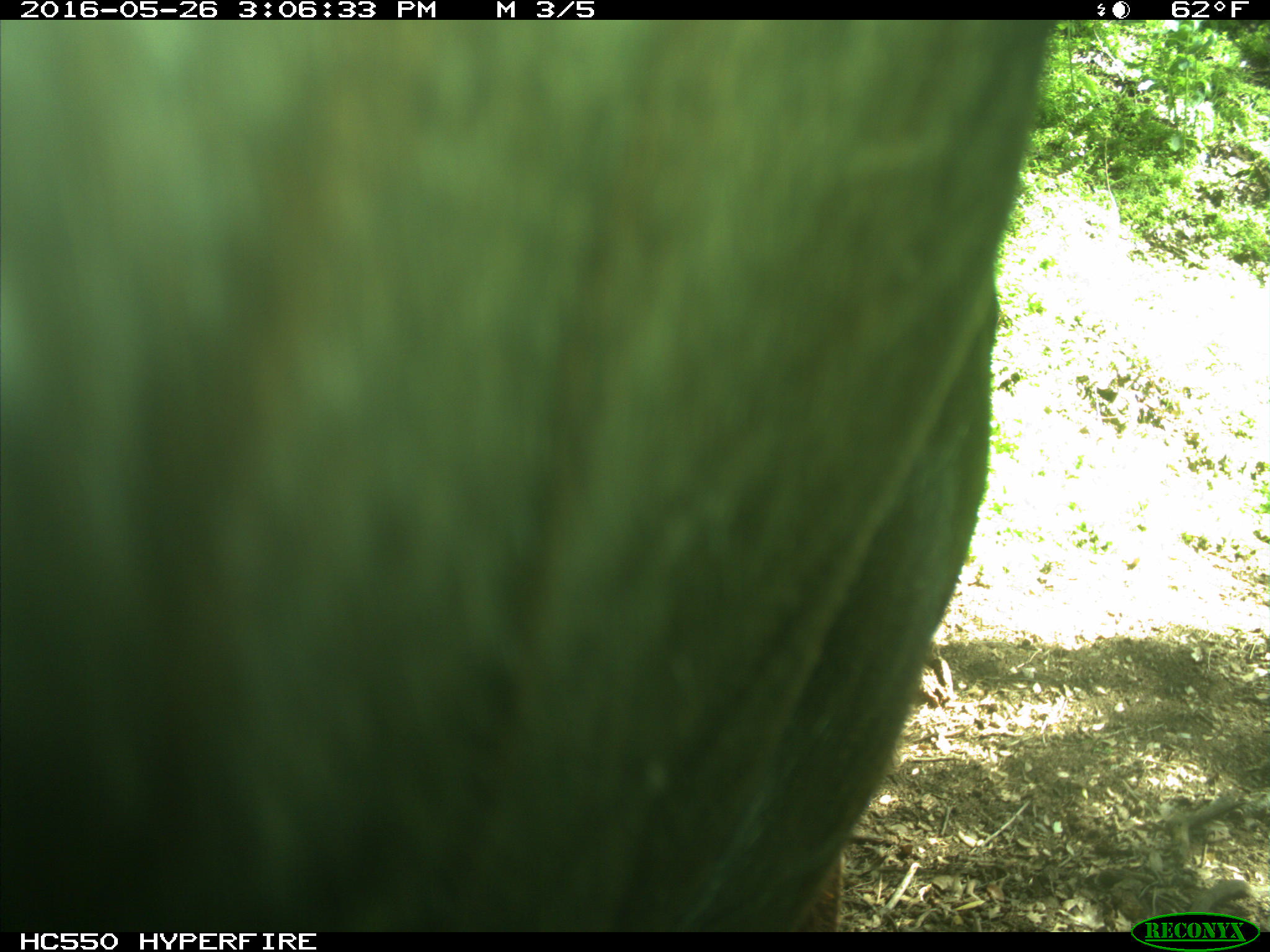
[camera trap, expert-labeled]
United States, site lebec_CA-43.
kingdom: Animalia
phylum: Chordata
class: Mammalia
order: Artiodactyla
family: Bovidae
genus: Bos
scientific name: Bos taurus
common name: domestic cow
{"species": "Bos taurus (domestic cow)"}